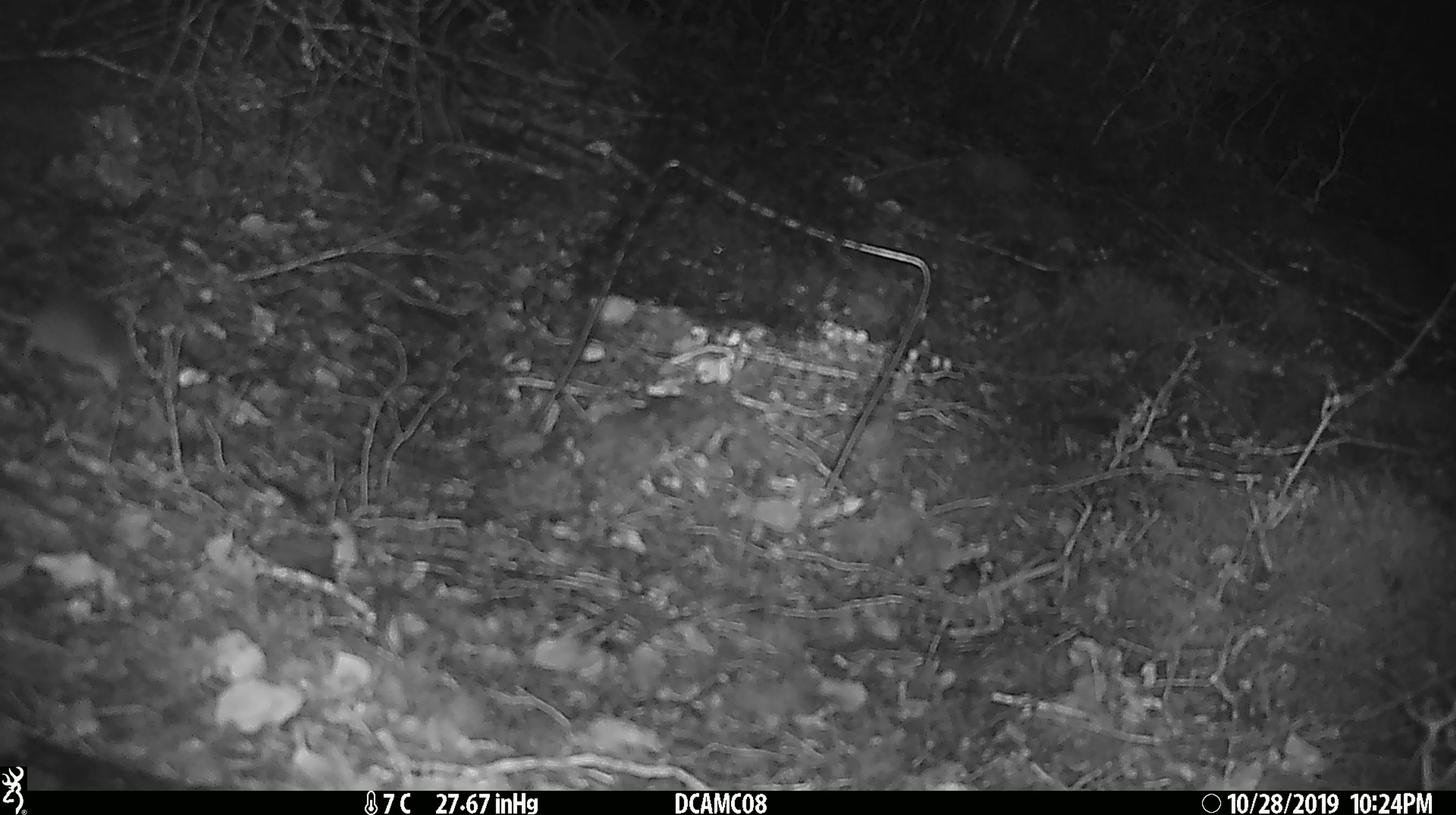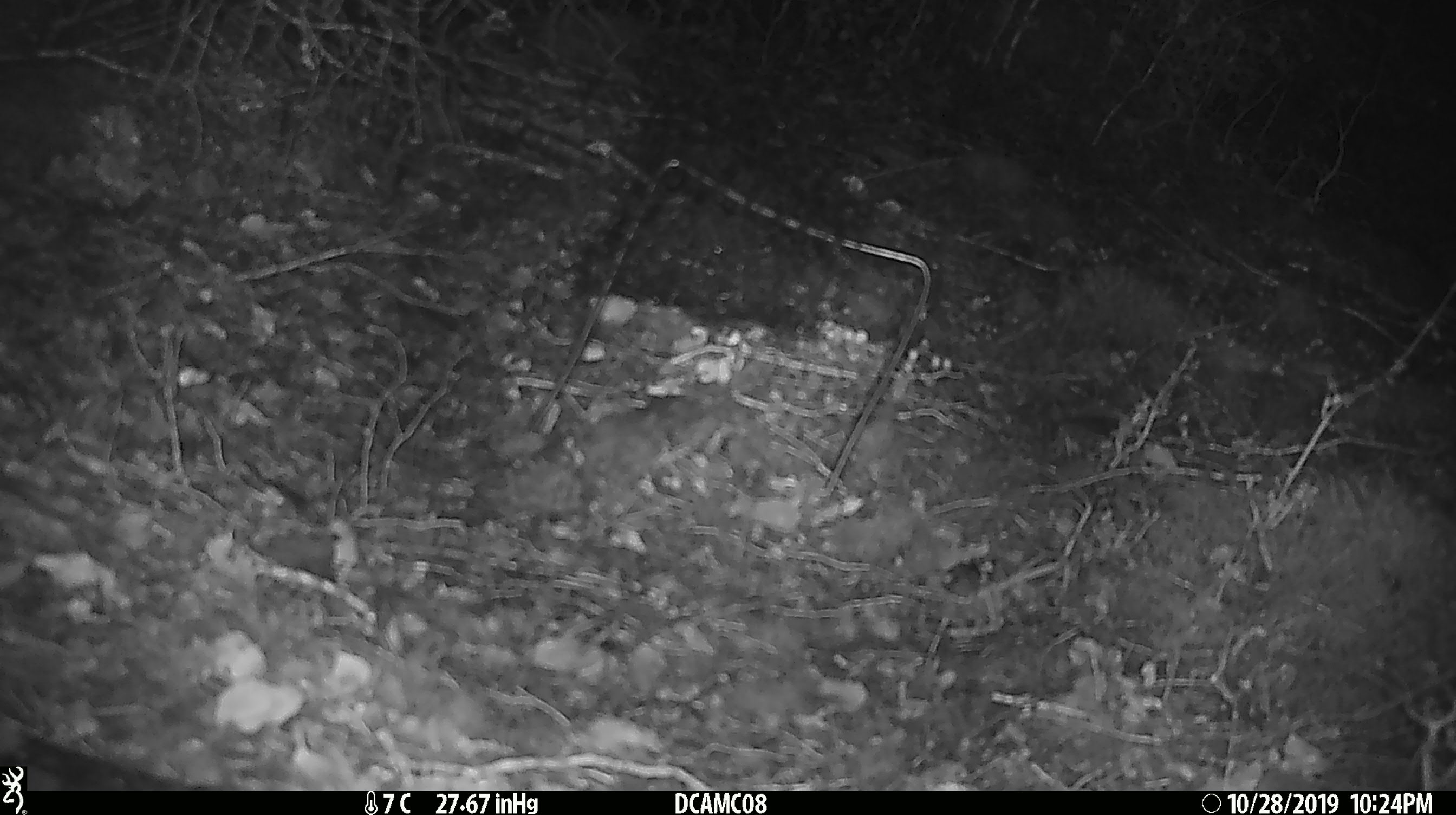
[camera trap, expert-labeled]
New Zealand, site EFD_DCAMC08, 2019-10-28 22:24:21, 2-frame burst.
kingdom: Animalia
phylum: Chordata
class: Mammalia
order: Rodentia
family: Muridae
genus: Mus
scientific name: Mus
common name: mouse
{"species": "mouse (Mus)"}